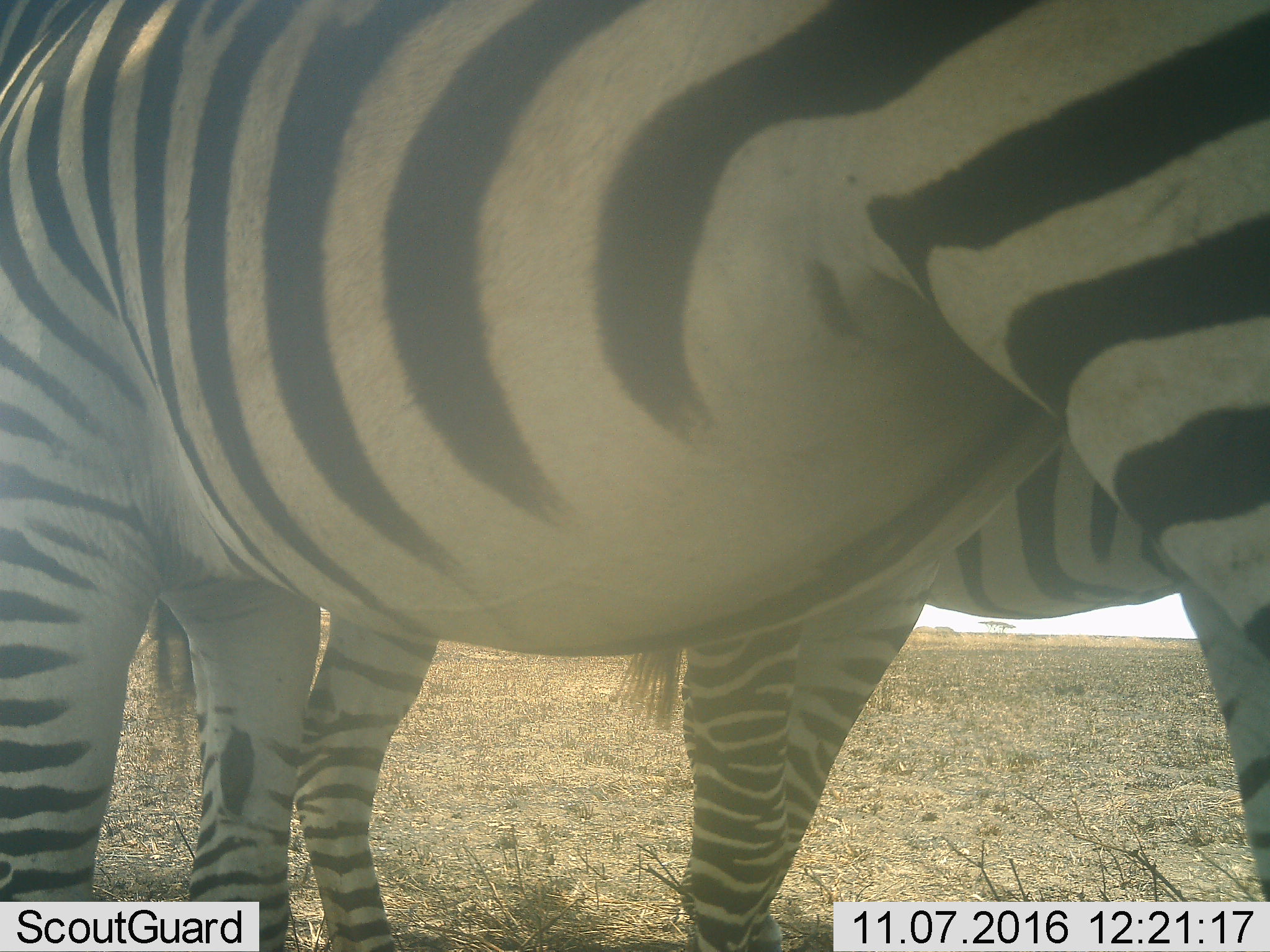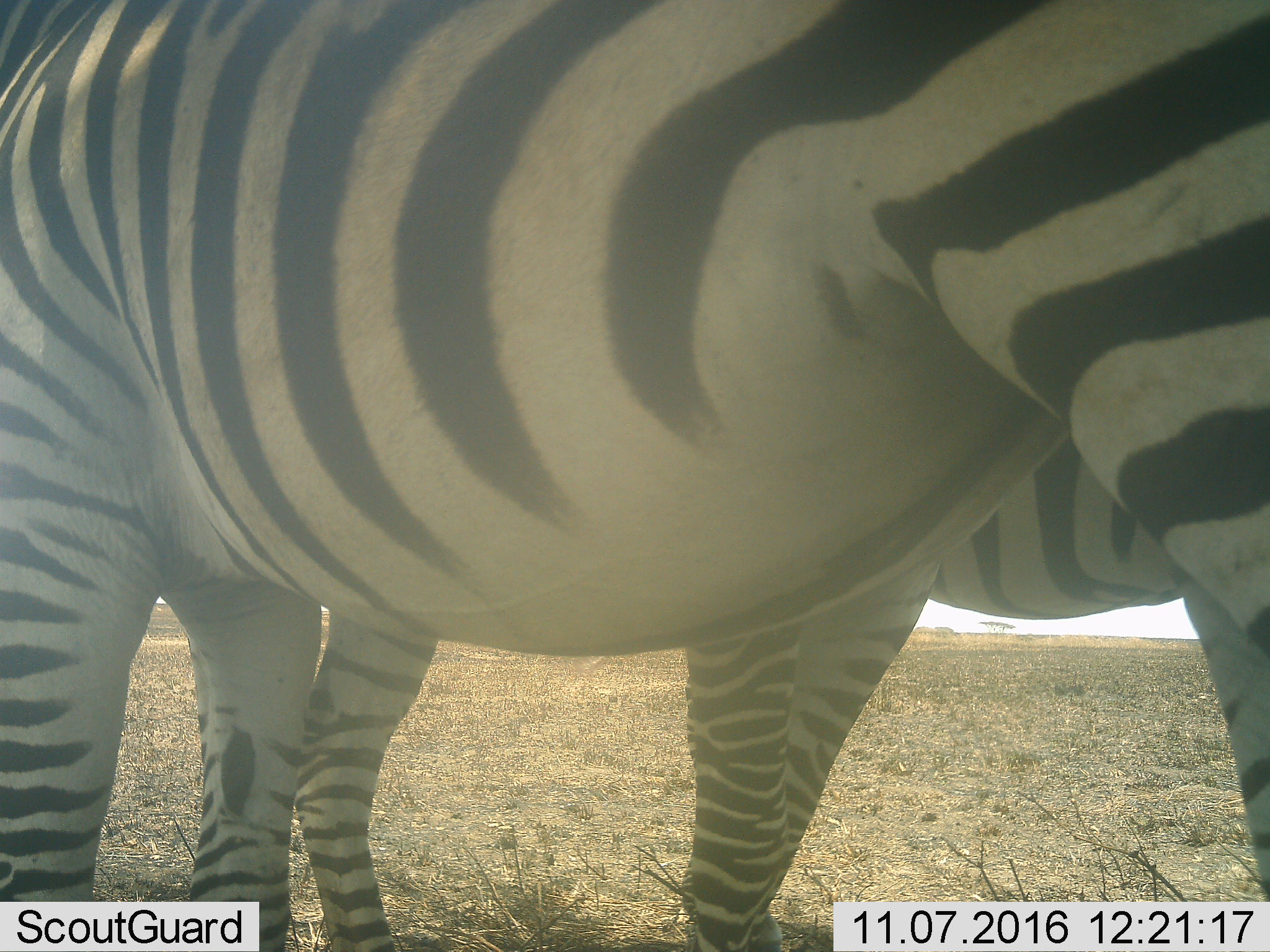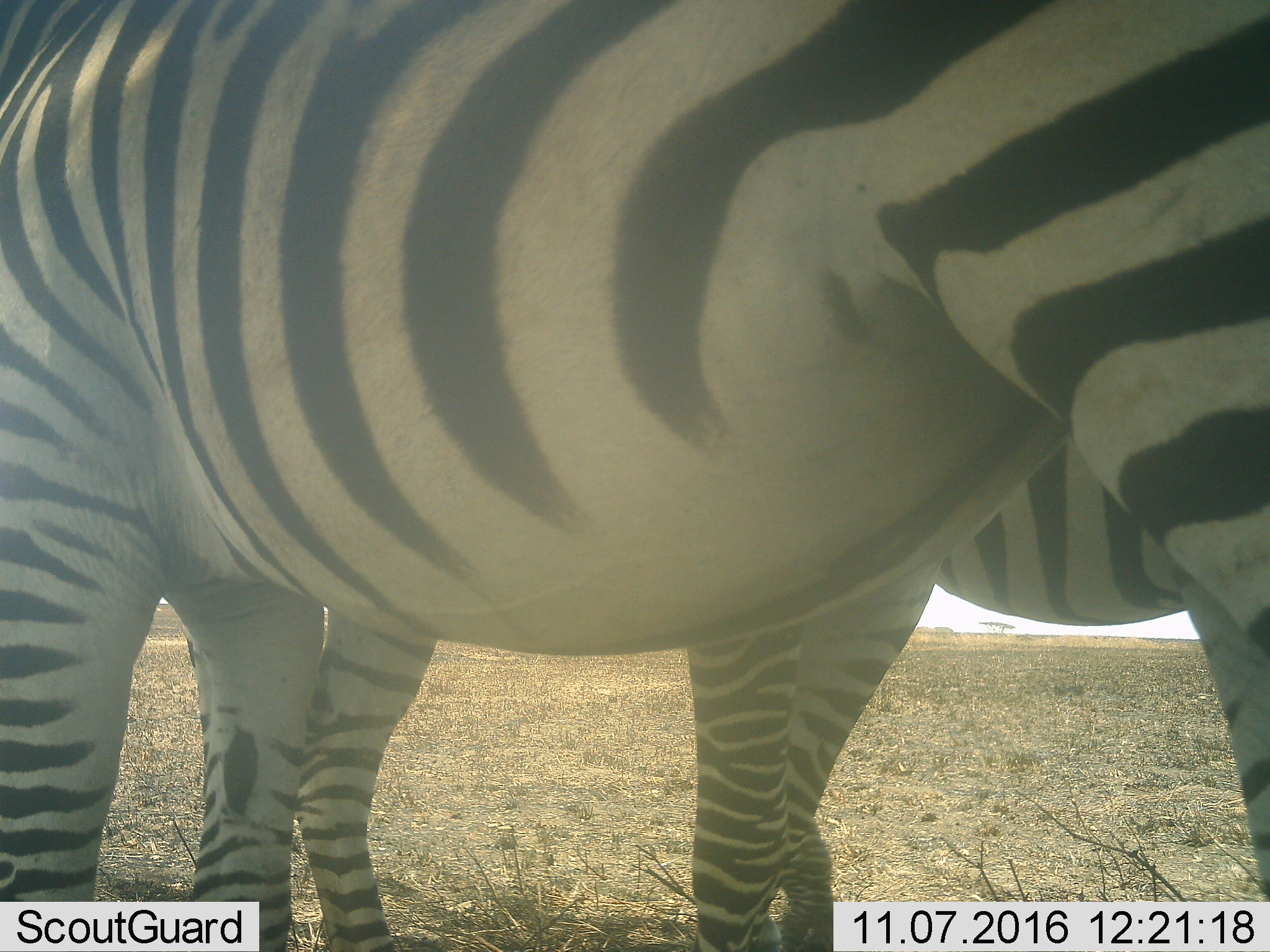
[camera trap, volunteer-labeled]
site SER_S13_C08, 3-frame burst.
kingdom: Animalia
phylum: Chordata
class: Mammalia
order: Perissodactyla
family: Equidae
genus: Equus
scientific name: Equus quagga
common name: plains zebra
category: zebraplains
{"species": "zebraplains (plains zebra) (Equus quagga)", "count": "2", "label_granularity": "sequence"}